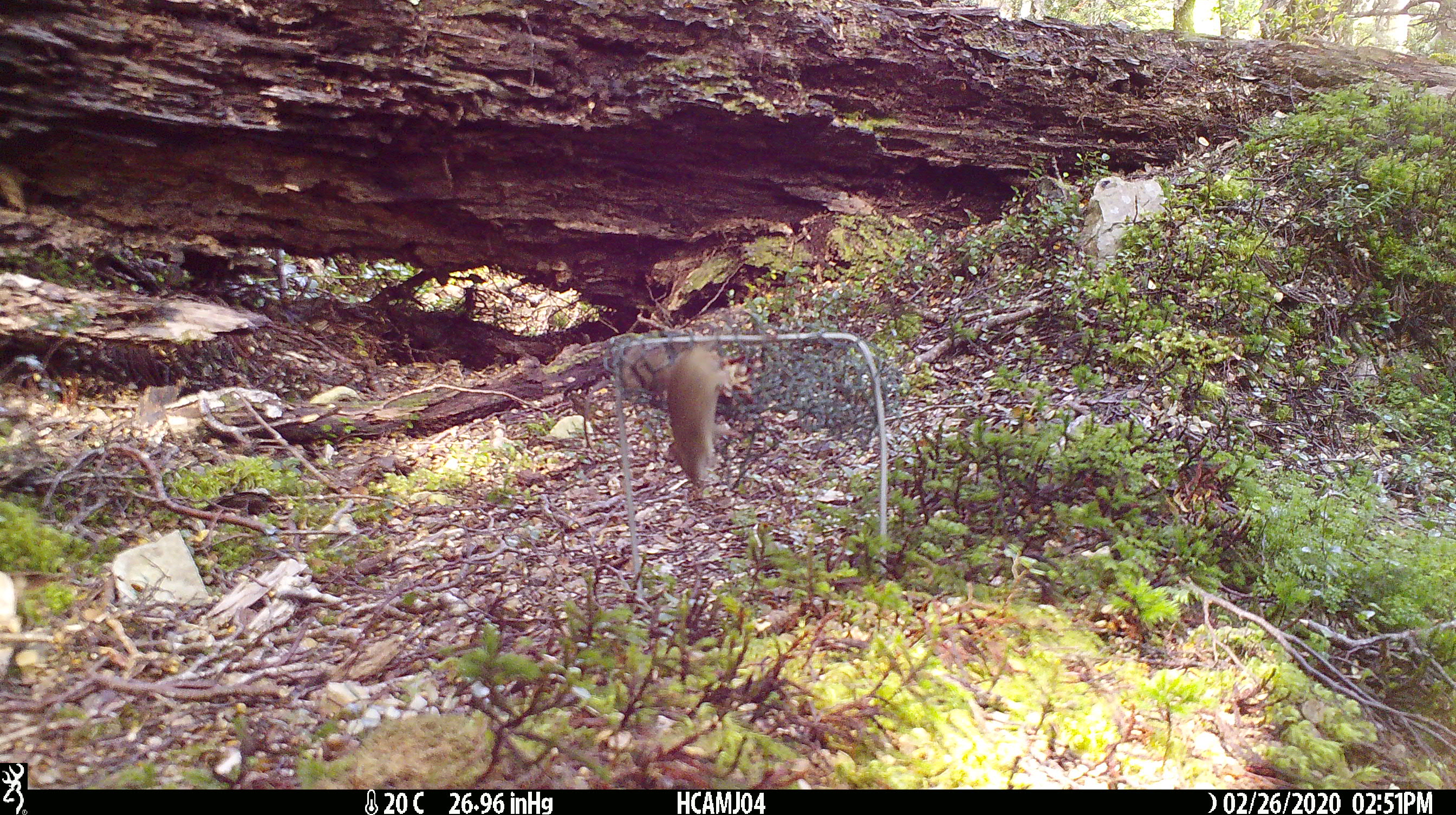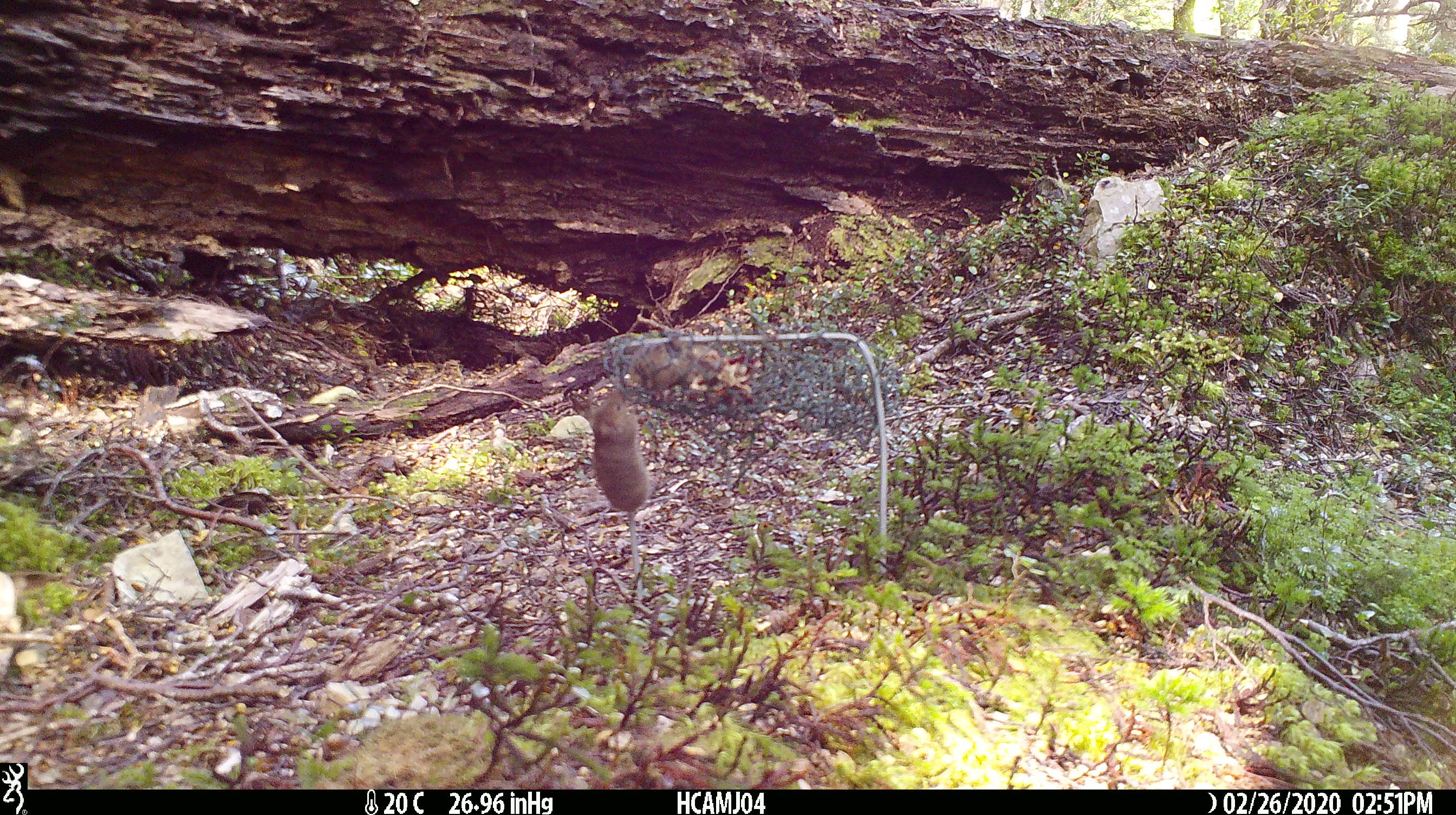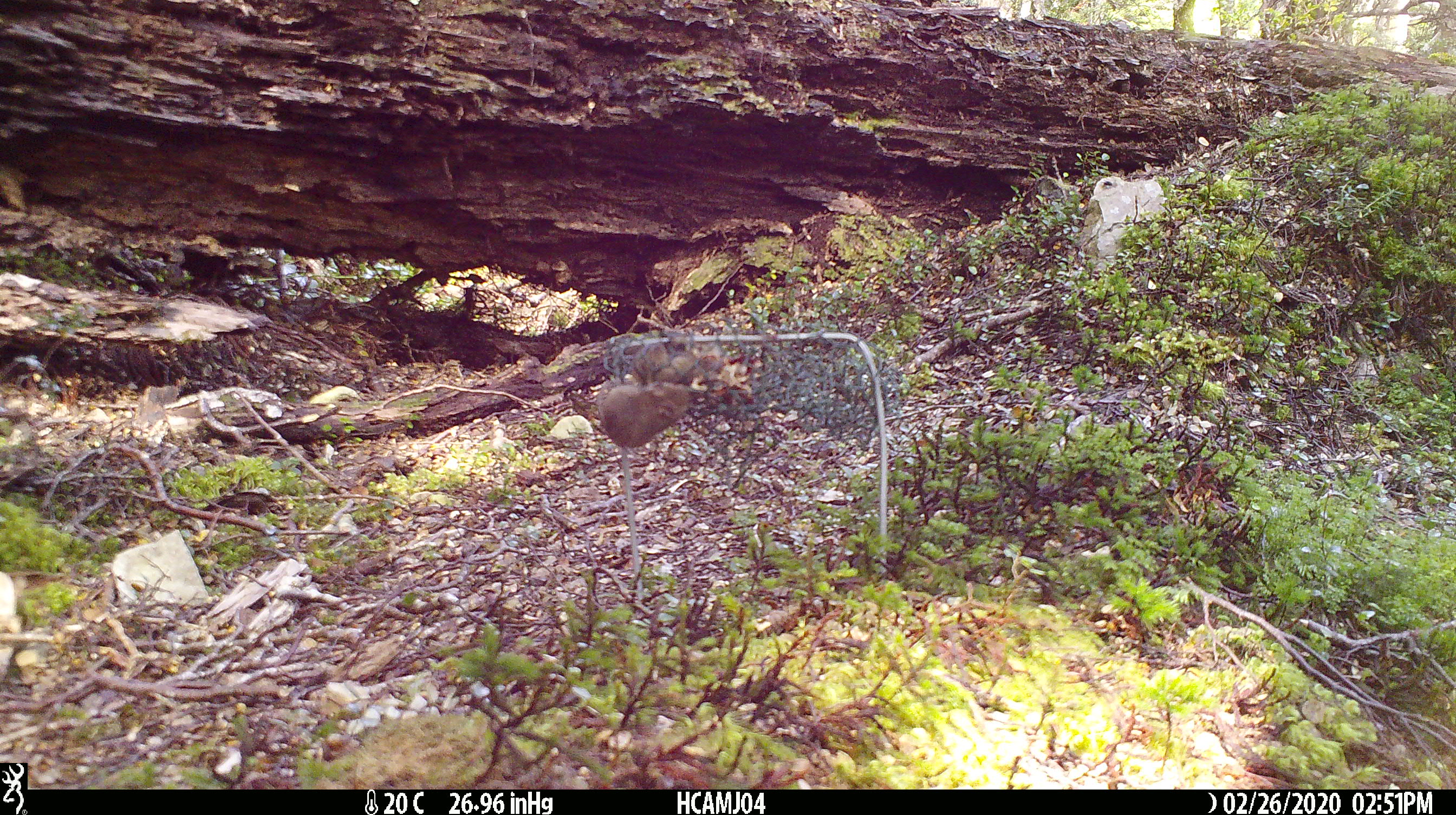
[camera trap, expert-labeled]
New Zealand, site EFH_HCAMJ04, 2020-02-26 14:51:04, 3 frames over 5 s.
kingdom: Animalia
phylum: Chordata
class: Mammalia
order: Rodentia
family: Muridae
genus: Mus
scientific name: Mus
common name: mouse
Mouse (Mus).